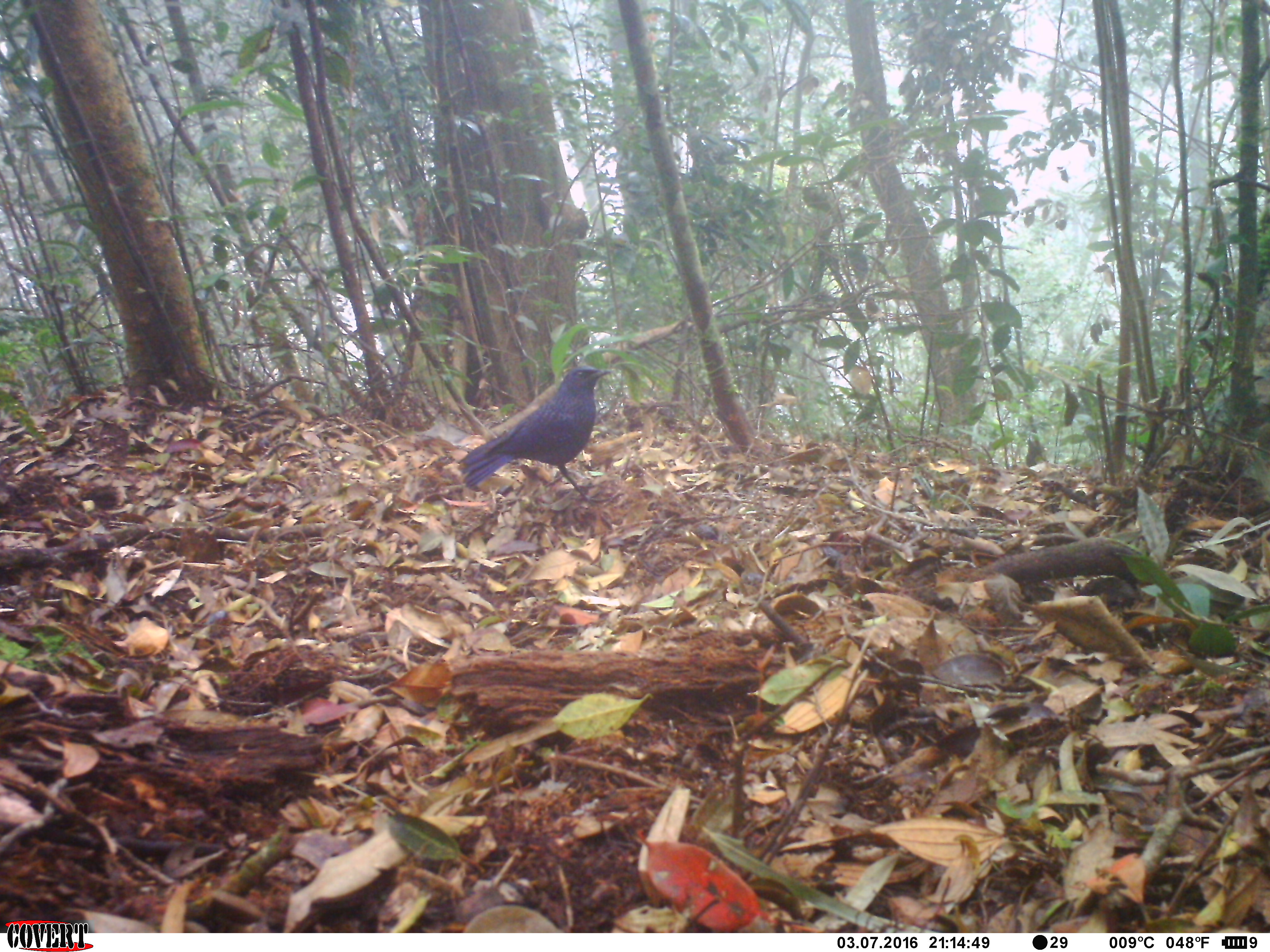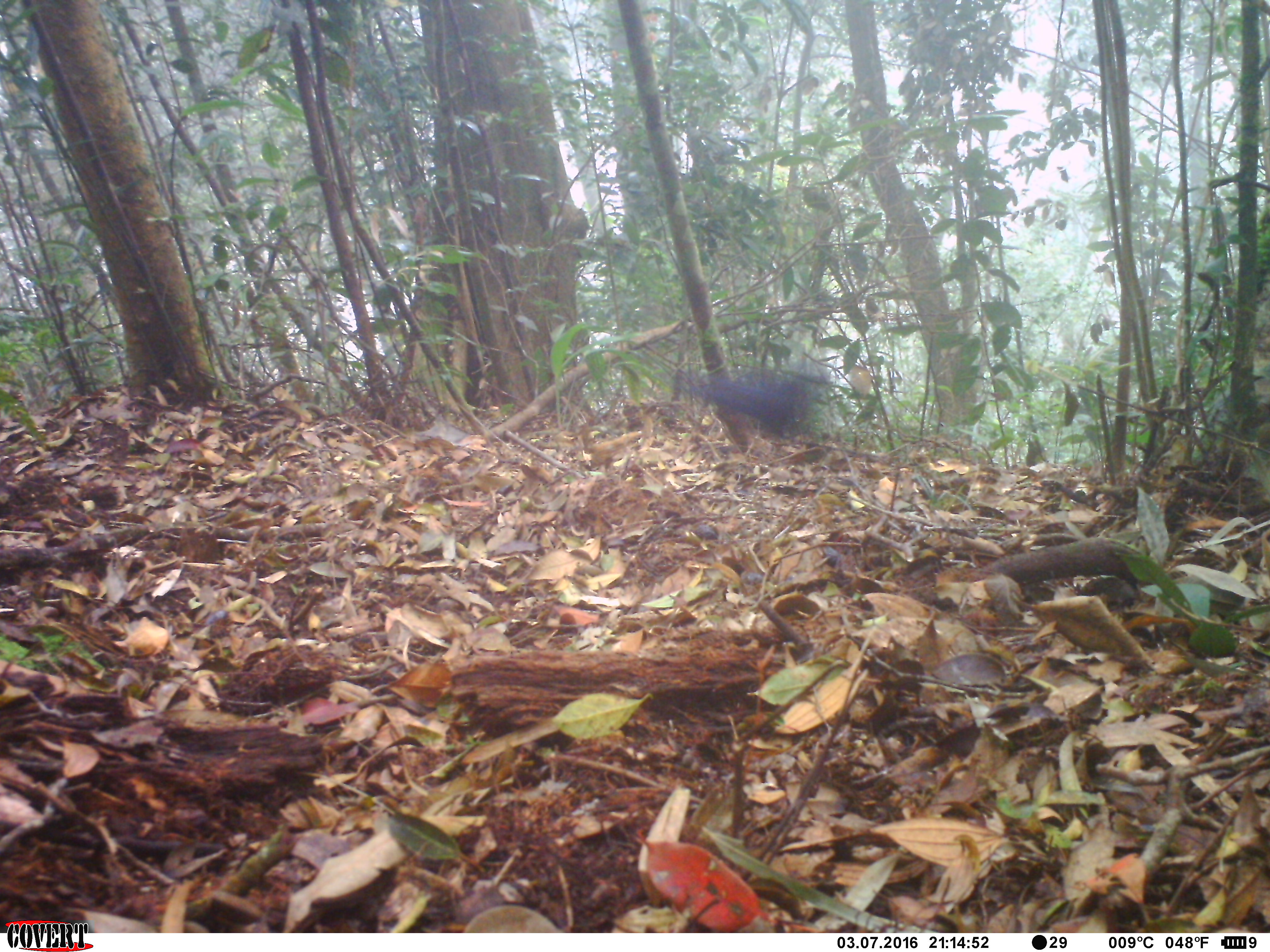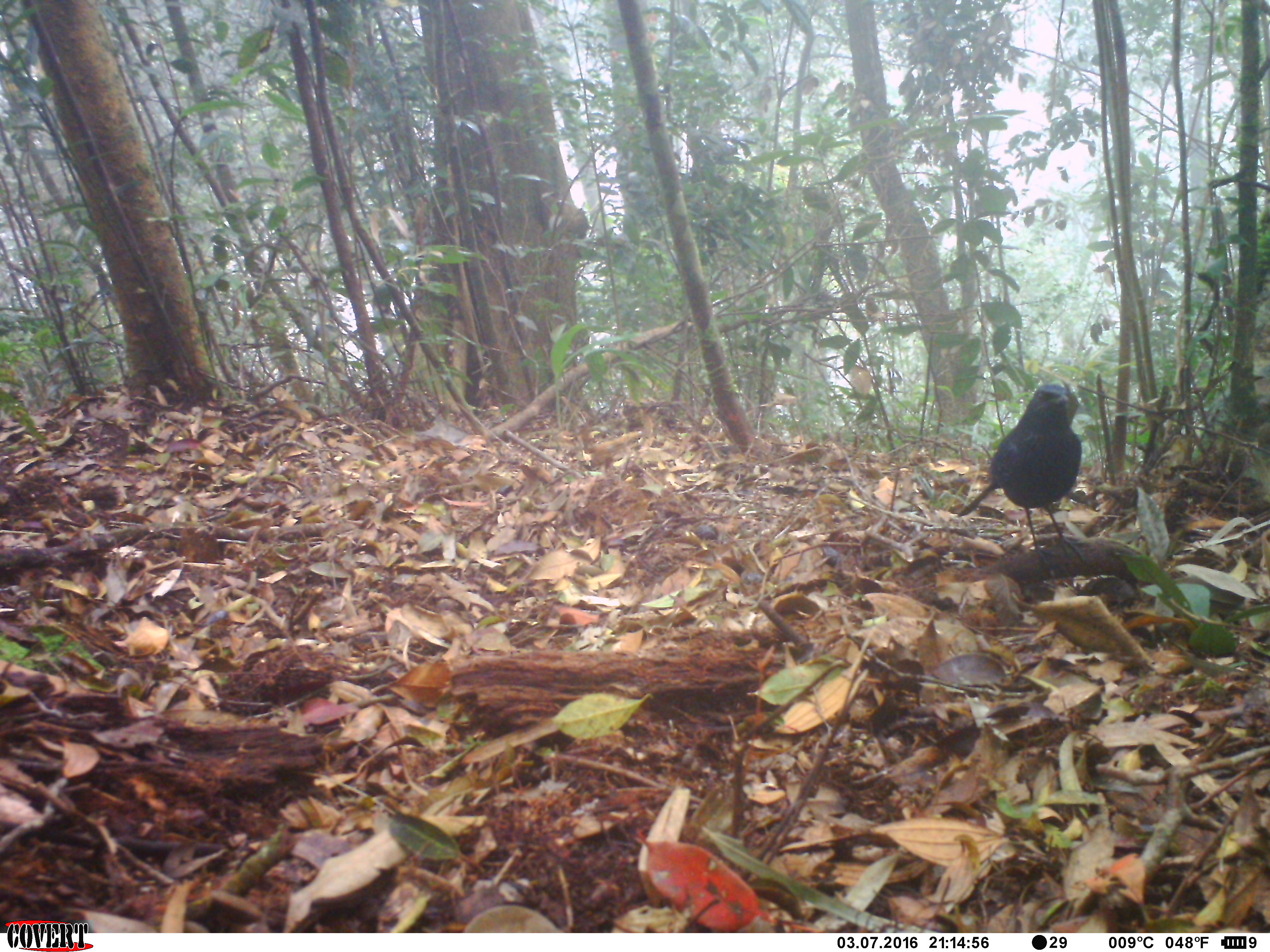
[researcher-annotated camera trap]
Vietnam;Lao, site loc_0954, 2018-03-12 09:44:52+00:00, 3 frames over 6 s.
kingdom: Animalia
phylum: Chordata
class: Aves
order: Passeriformes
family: Muscicapidae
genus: Myophonus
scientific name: Myophonus caeruleus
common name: blue whistling thrush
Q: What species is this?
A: Blue whistling thrush (Myophonus caeruleus).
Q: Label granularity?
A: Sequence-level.